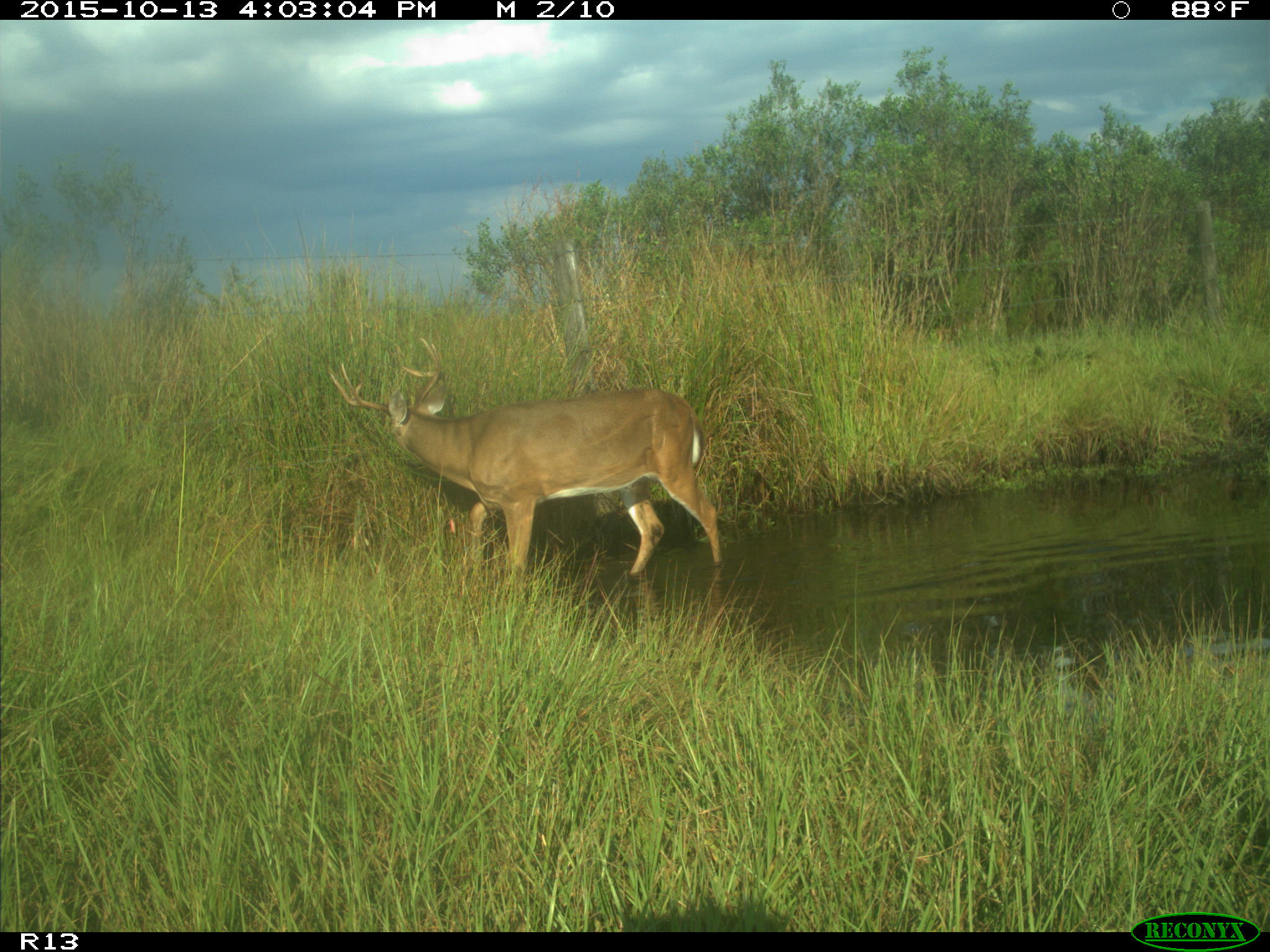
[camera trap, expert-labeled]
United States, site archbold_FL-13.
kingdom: Animalia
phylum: Chordata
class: Mammalia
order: Artiodactyla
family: Cervidae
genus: Odocoileus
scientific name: Odocoileus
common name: deer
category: unidentified deer